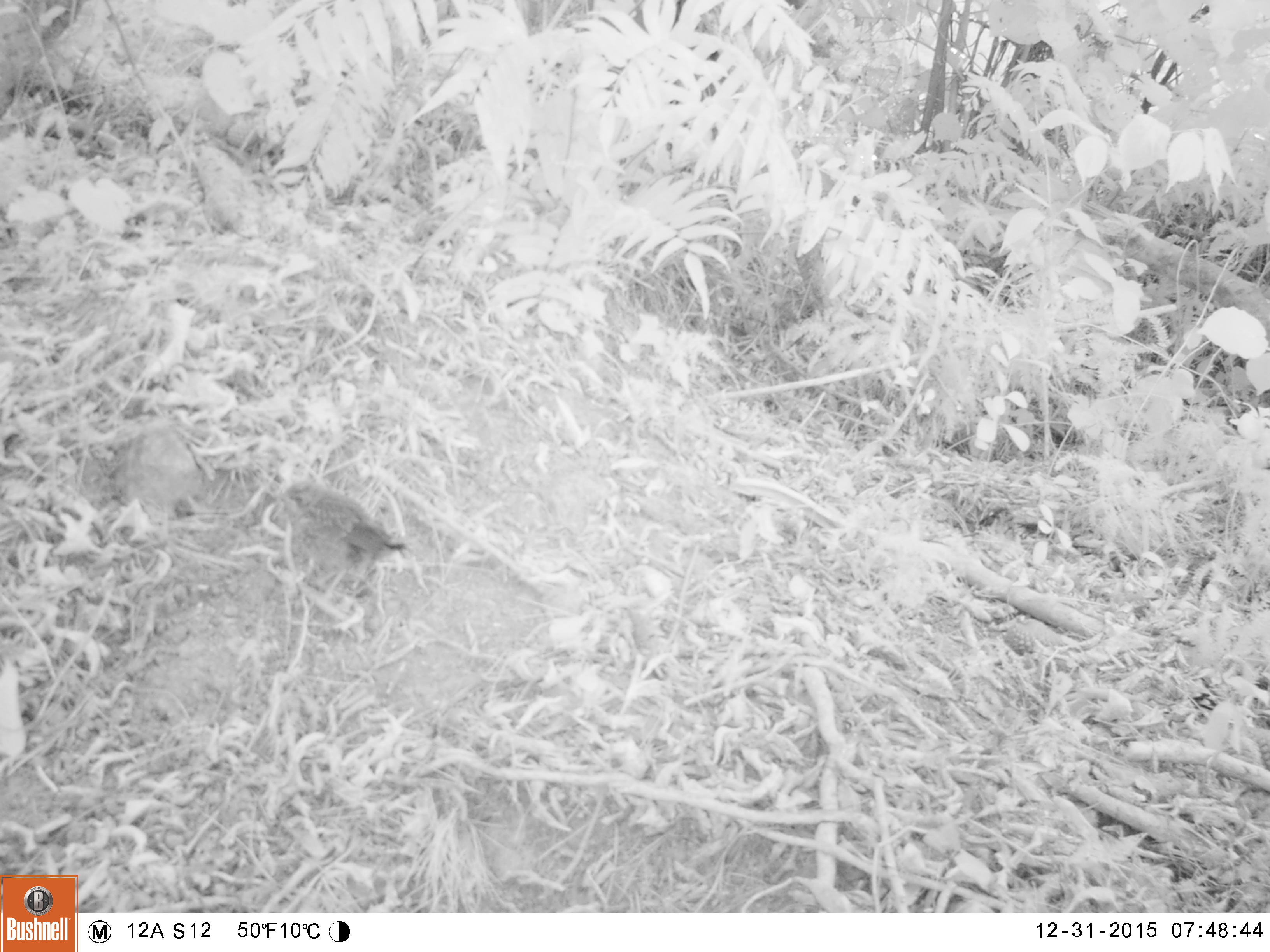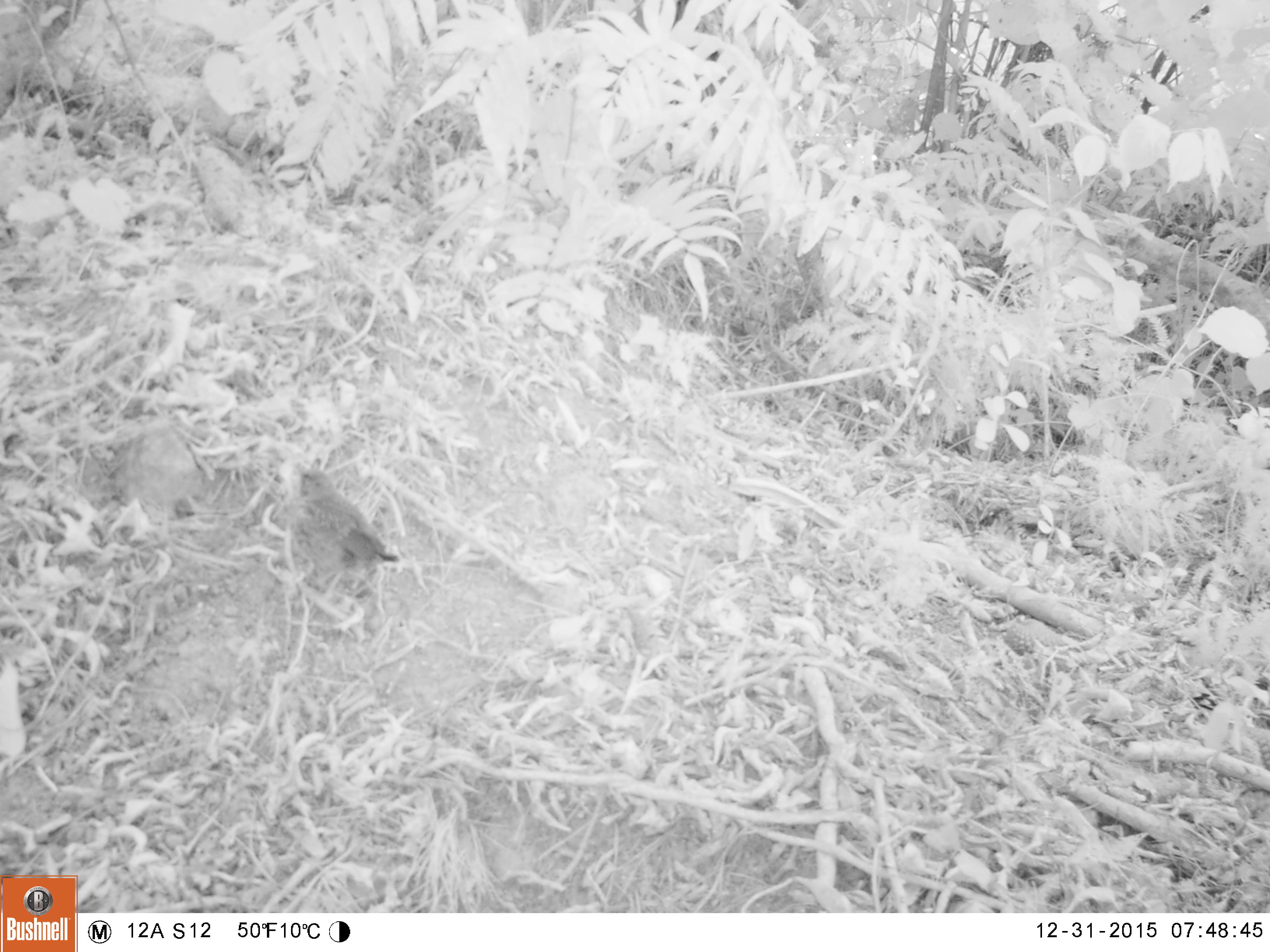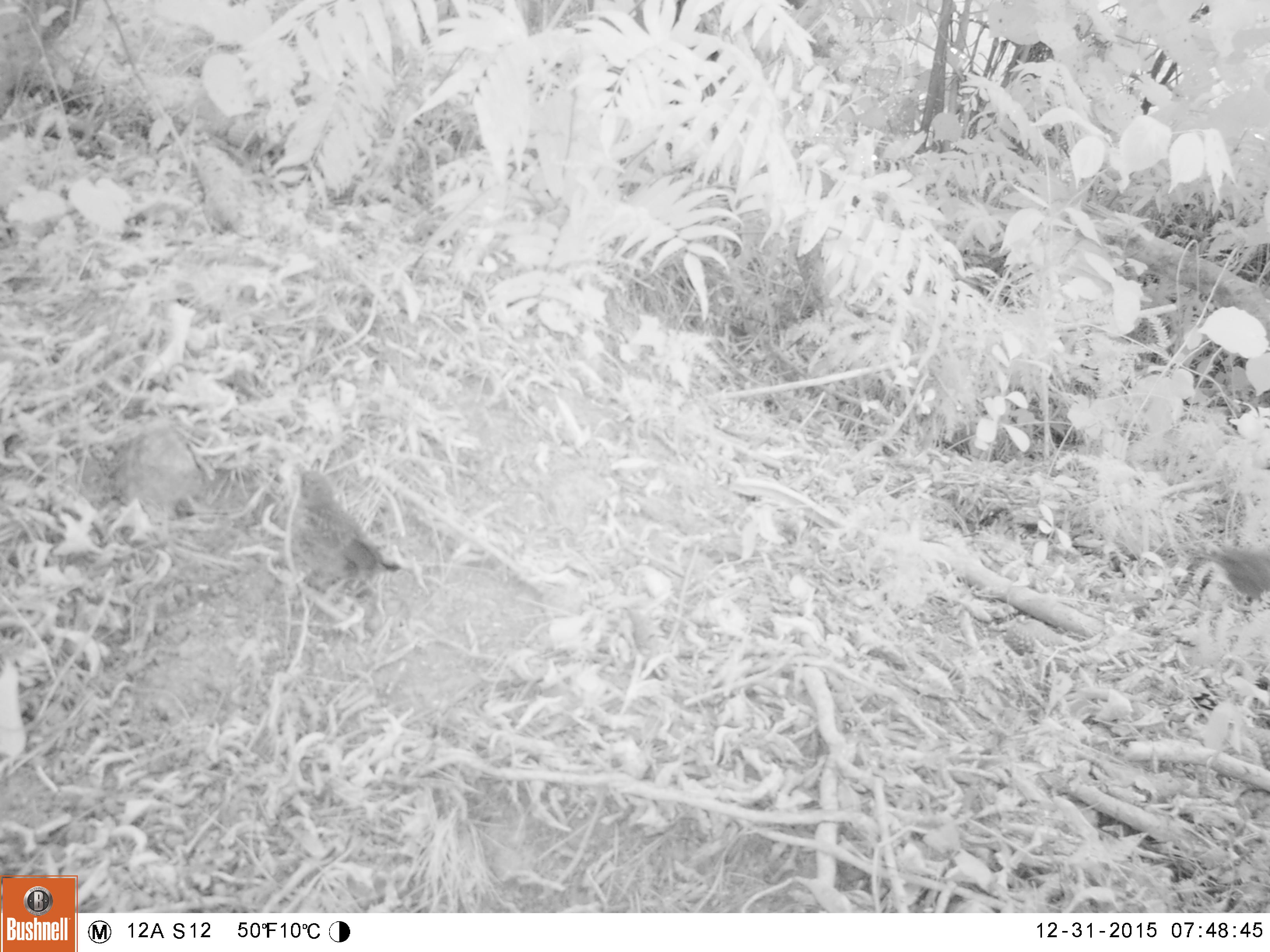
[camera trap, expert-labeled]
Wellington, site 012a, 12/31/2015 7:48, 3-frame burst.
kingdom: Animalia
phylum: Chordata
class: Aves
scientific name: Aves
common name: bird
Bird (Aves).